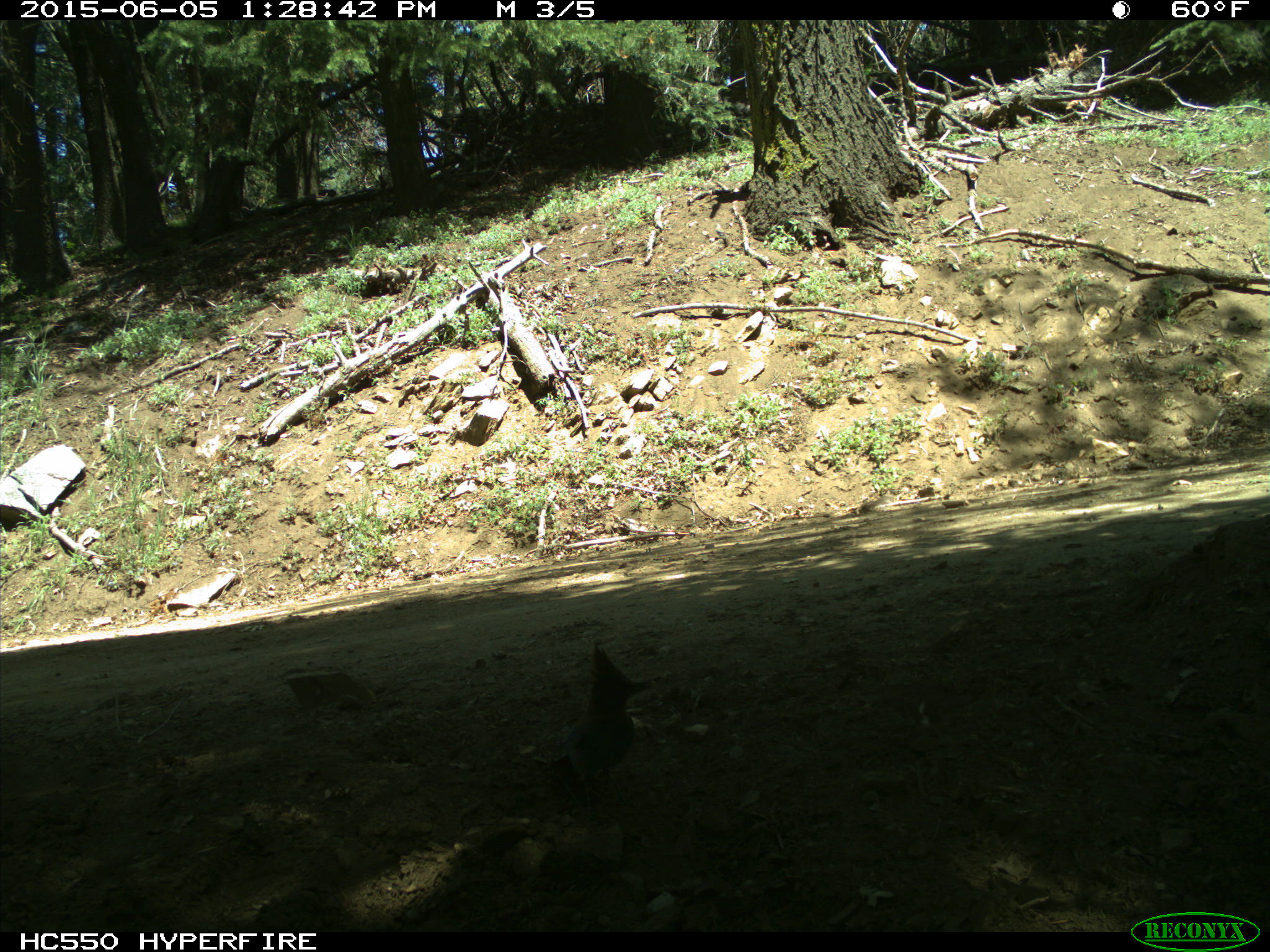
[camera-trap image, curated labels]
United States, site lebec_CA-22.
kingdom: Animalia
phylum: Chordata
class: Aves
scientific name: Aves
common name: birds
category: unidentified bird